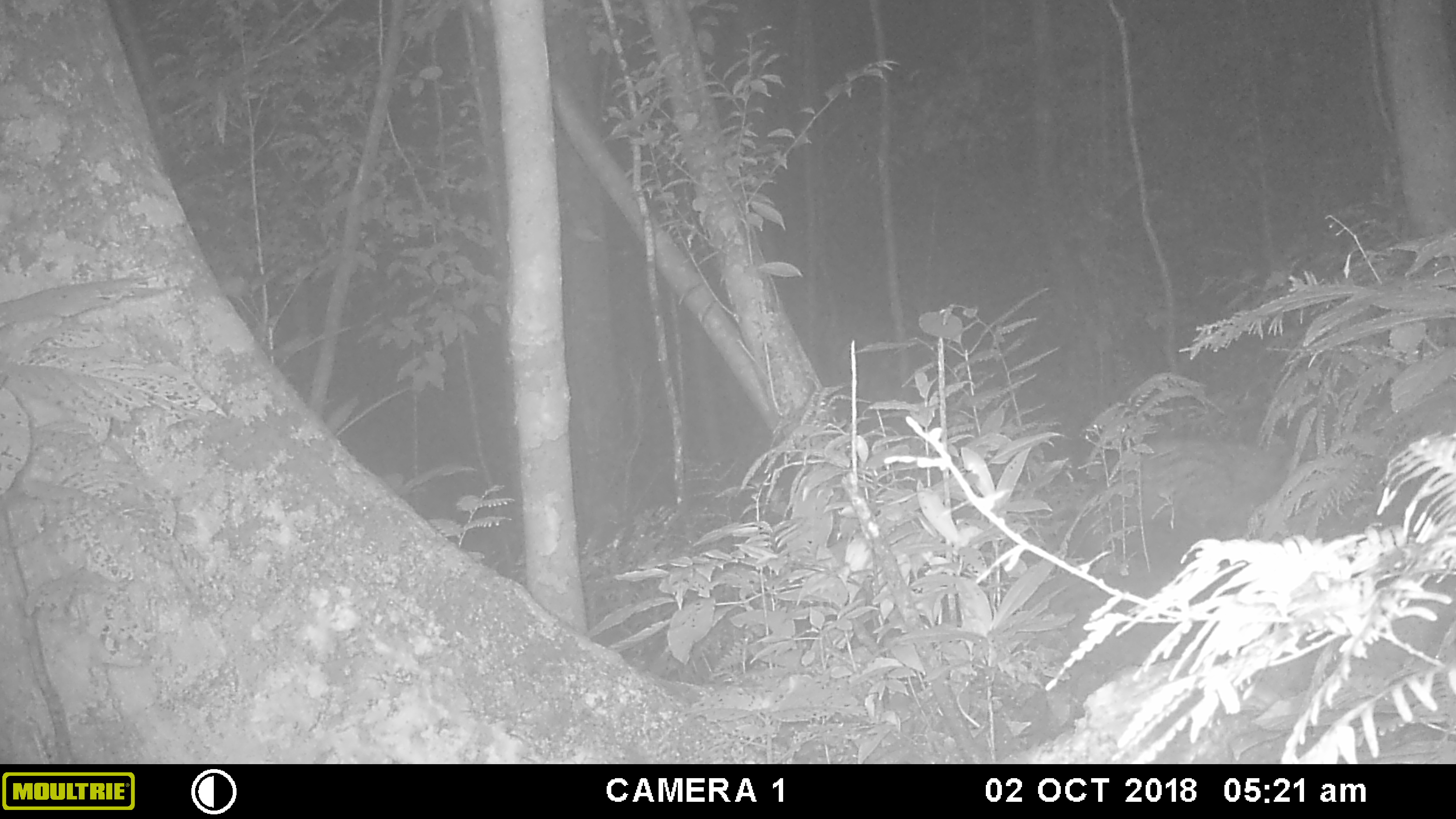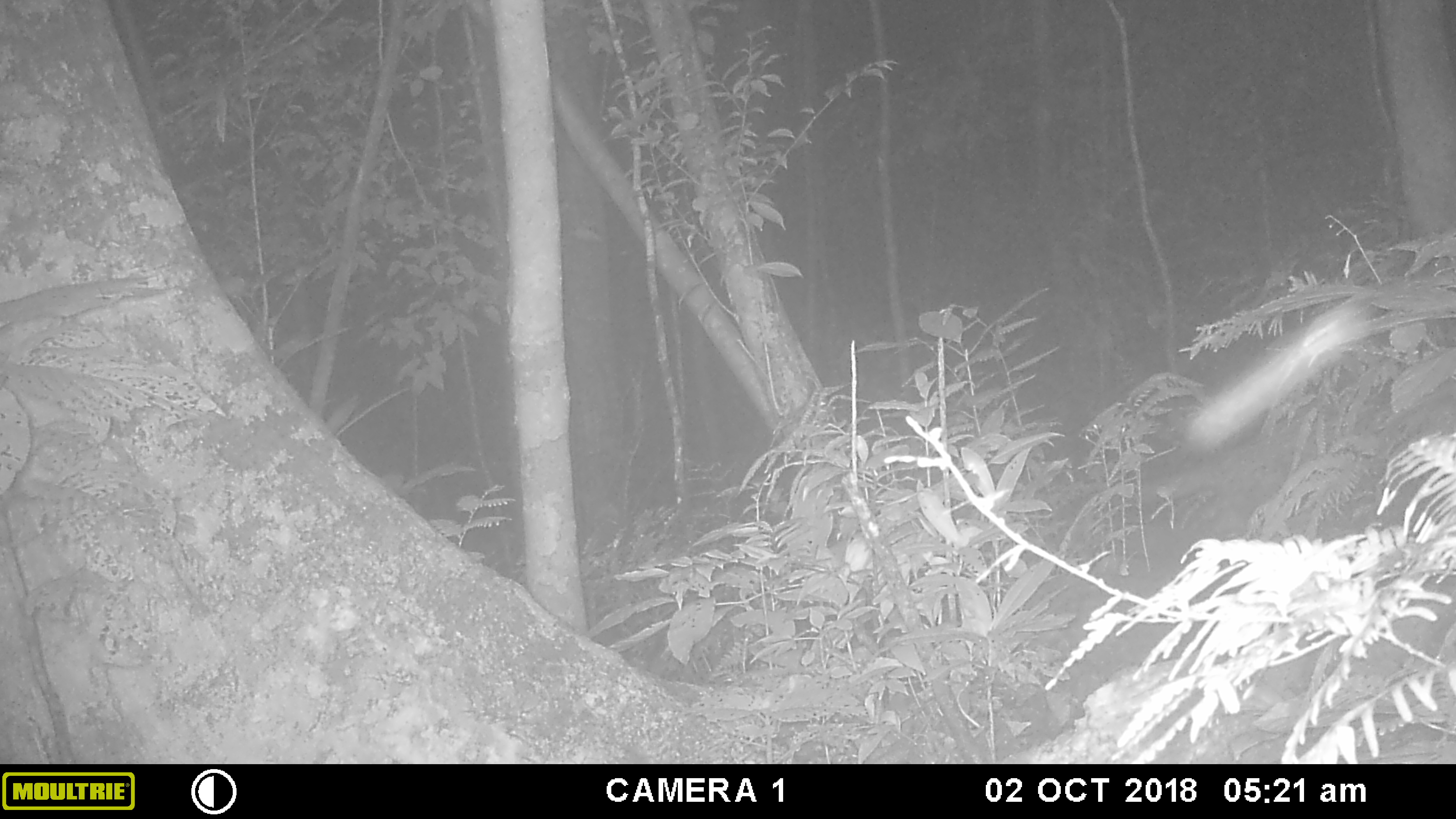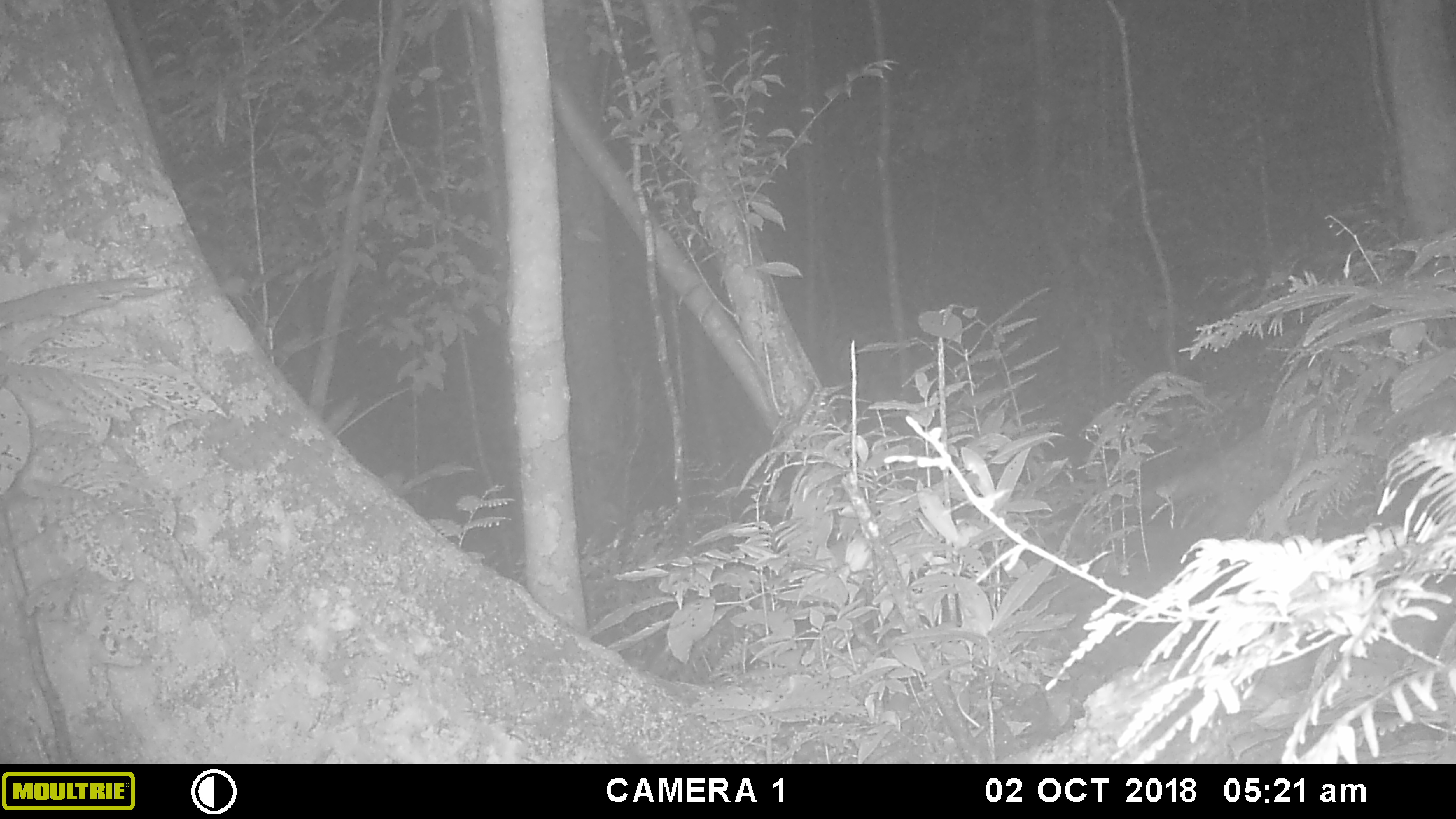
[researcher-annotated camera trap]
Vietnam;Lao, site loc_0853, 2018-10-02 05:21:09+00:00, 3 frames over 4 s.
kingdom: Animalia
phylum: Chordata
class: Mammalia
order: Carnivora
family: Viverridae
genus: Paradoxurus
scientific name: Paradoxurus hermaphroditus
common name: common palm civet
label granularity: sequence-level